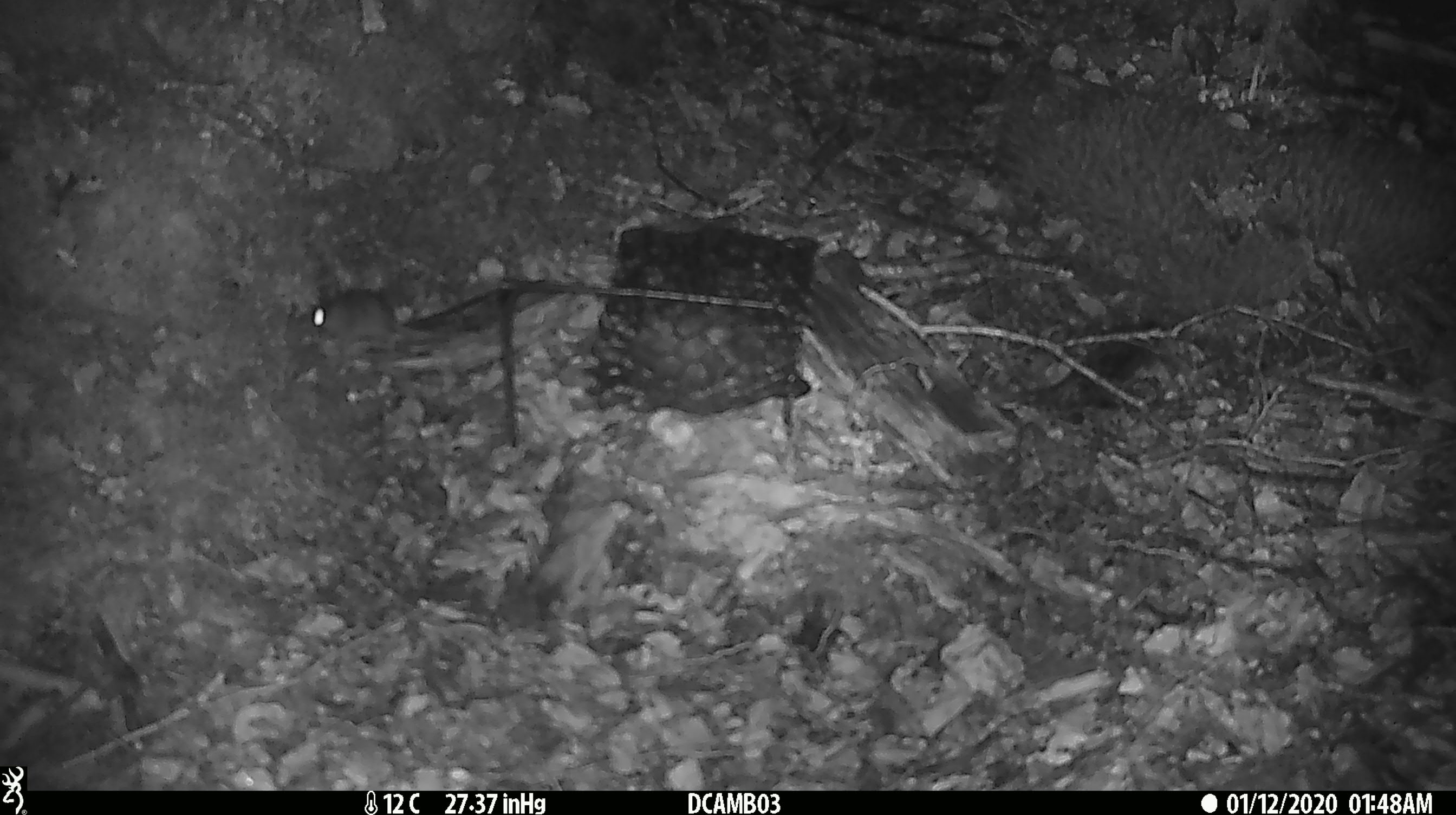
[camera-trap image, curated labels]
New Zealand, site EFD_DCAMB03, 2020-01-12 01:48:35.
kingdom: Animalia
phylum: Chordata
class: Mammalia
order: Rodentia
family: Muridae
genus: Mus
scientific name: Mus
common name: mouse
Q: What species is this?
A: Mouse (Mus).